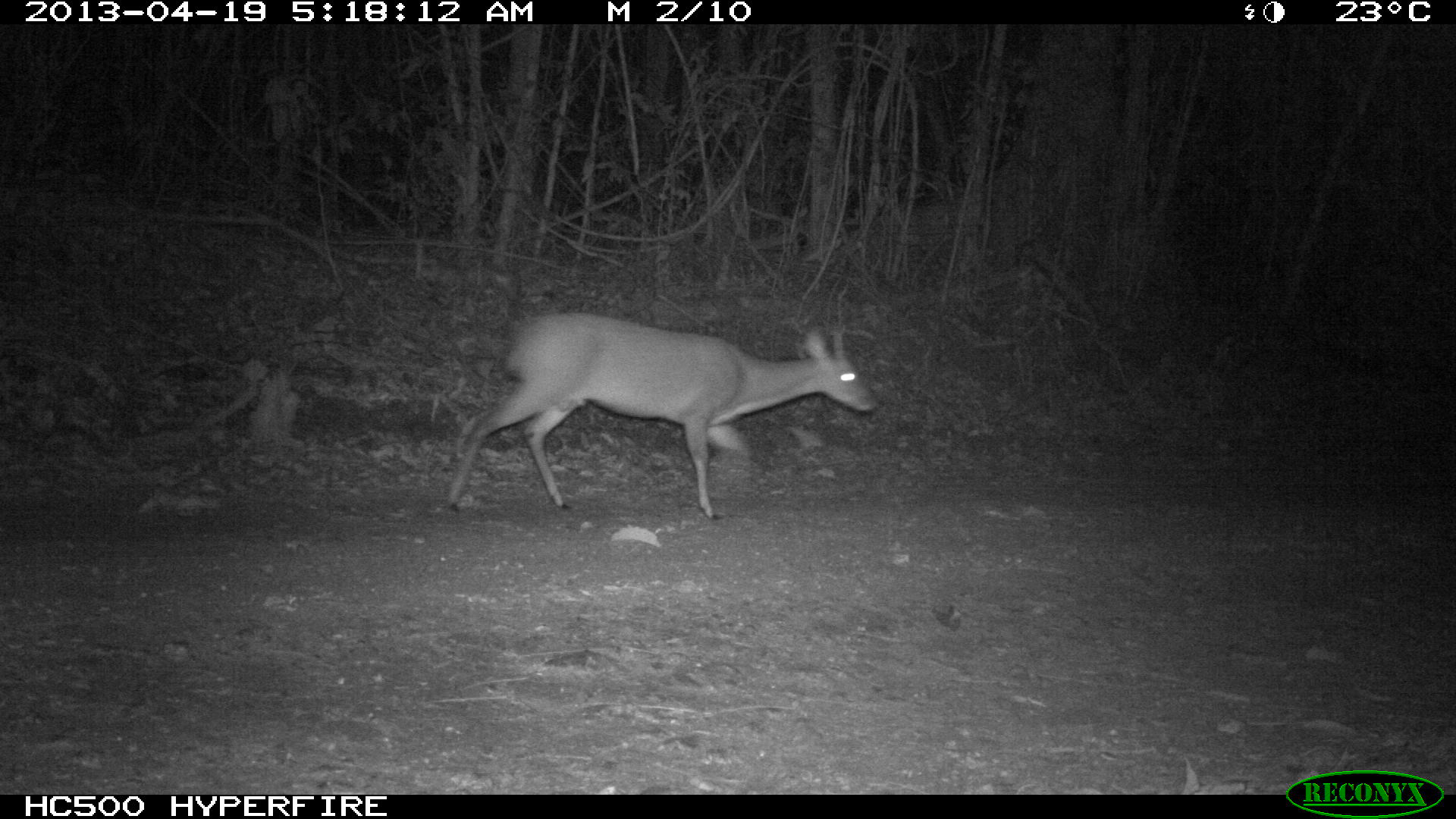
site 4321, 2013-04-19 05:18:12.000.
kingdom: Animalia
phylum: Chordata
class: Mammalia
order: Artiodactyla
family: Cervidae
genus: Mazama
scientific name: Mazama temama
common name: central american red brocket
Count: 1.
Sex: female.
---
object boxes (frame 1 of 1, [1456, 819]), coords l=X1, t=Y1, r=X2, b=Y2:
mazama temama: l=445, t=310, r=878, b=521